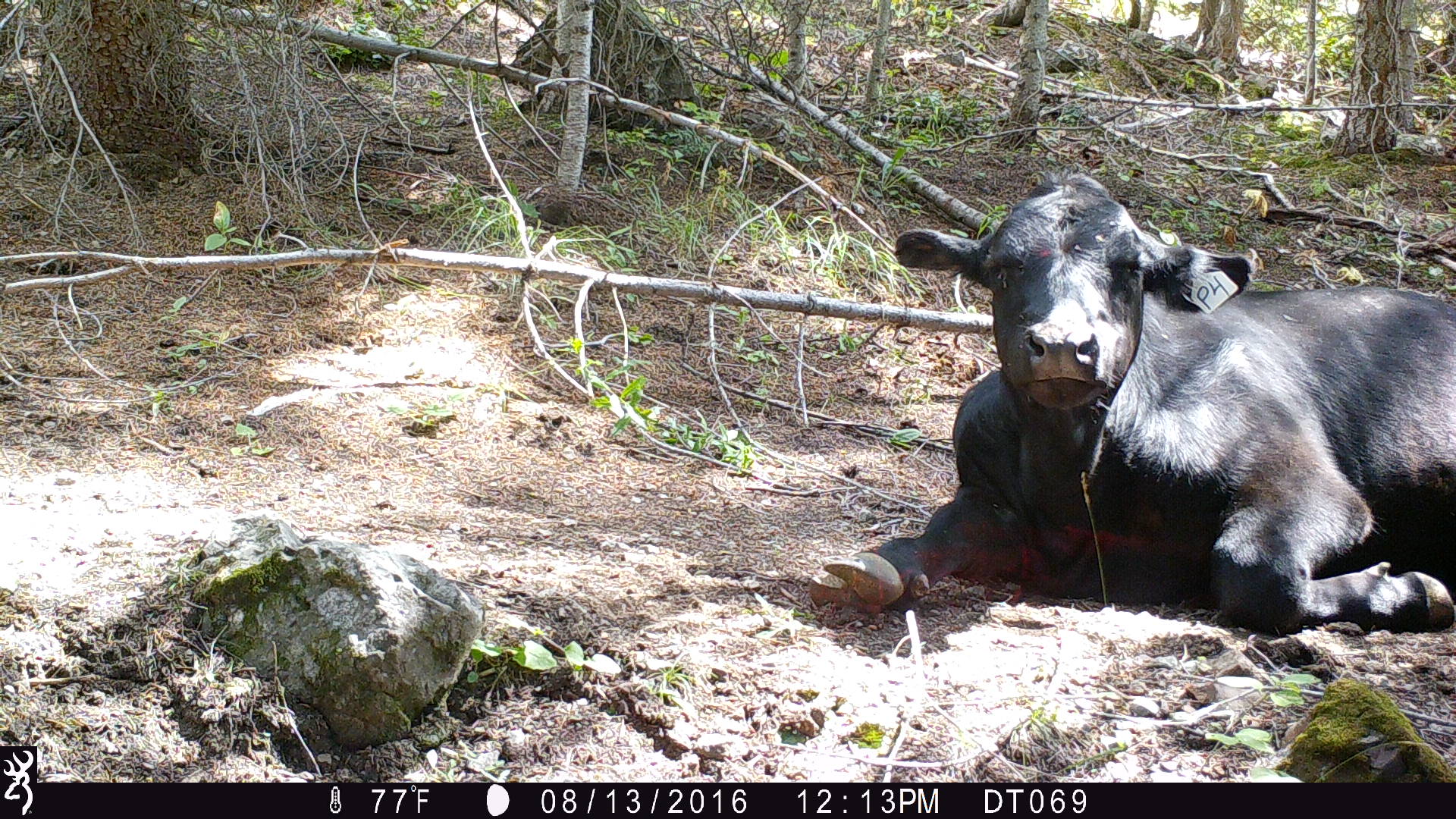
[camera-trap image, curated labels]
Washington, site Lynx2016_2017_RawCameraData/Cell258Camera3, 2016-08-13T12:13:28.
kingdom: Animalia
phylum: Chordata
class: Mammalia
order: Artiodactyla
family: Bovidae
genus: Bos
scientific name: Bos taurus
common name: domestic cattle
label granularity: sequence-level